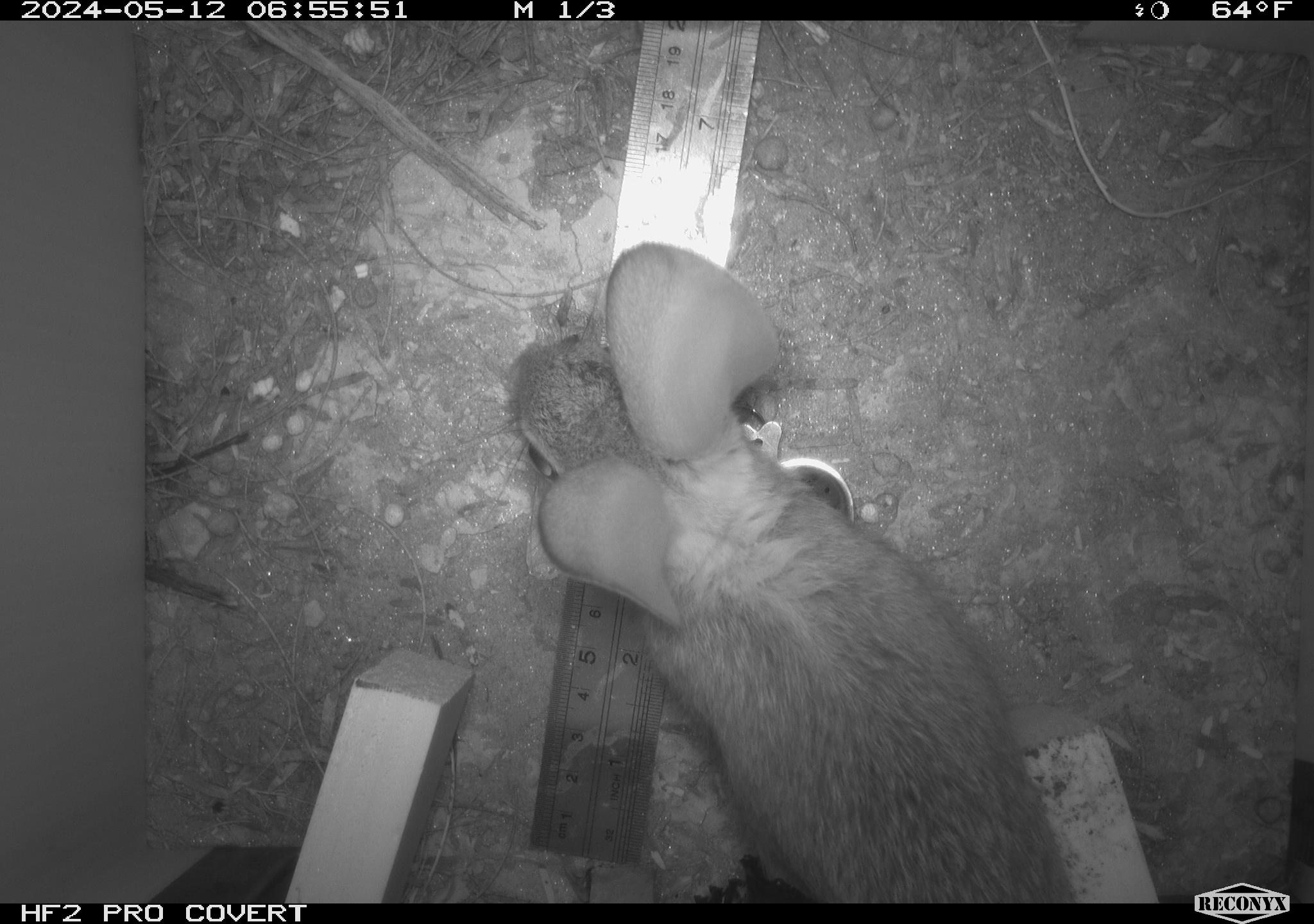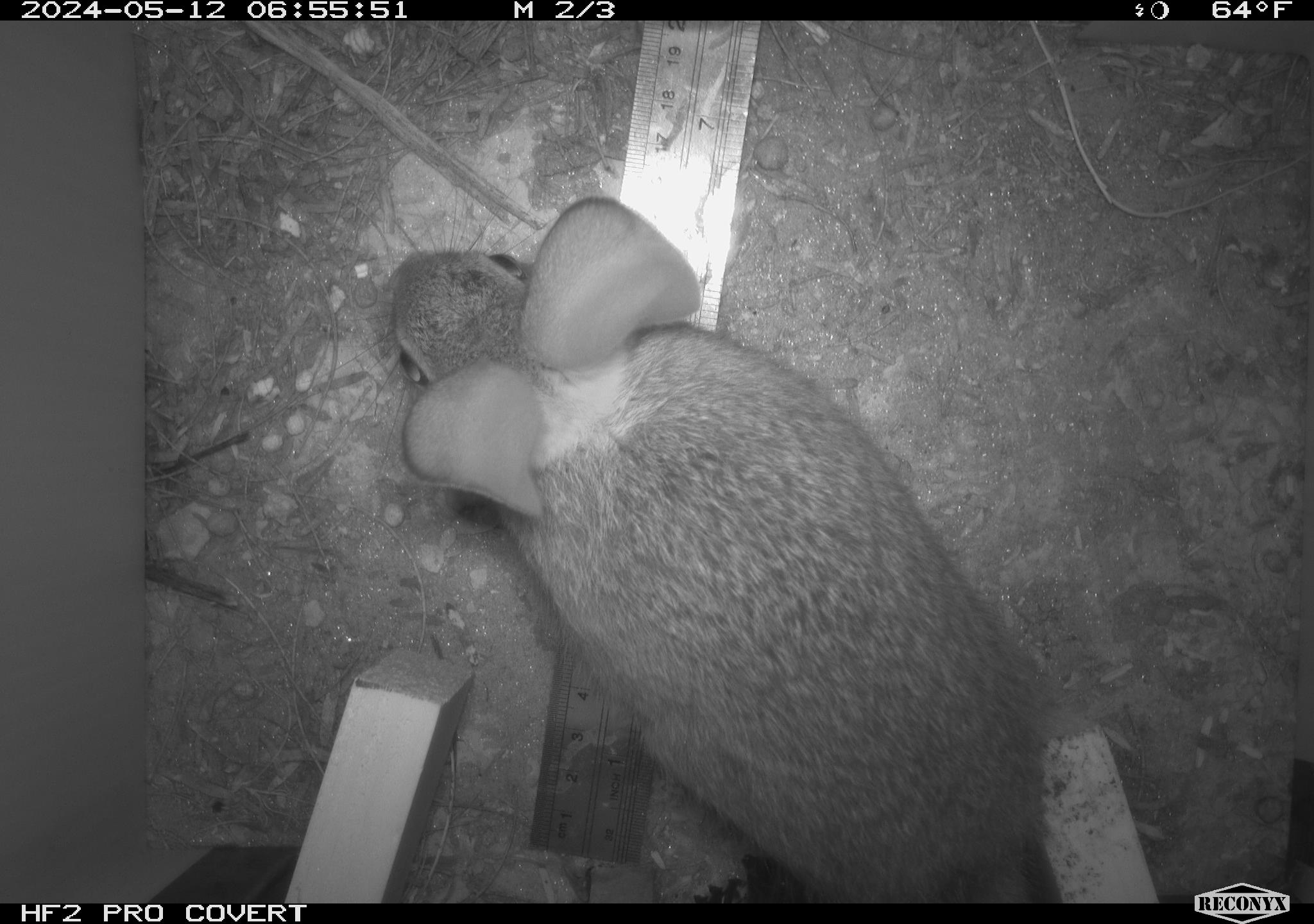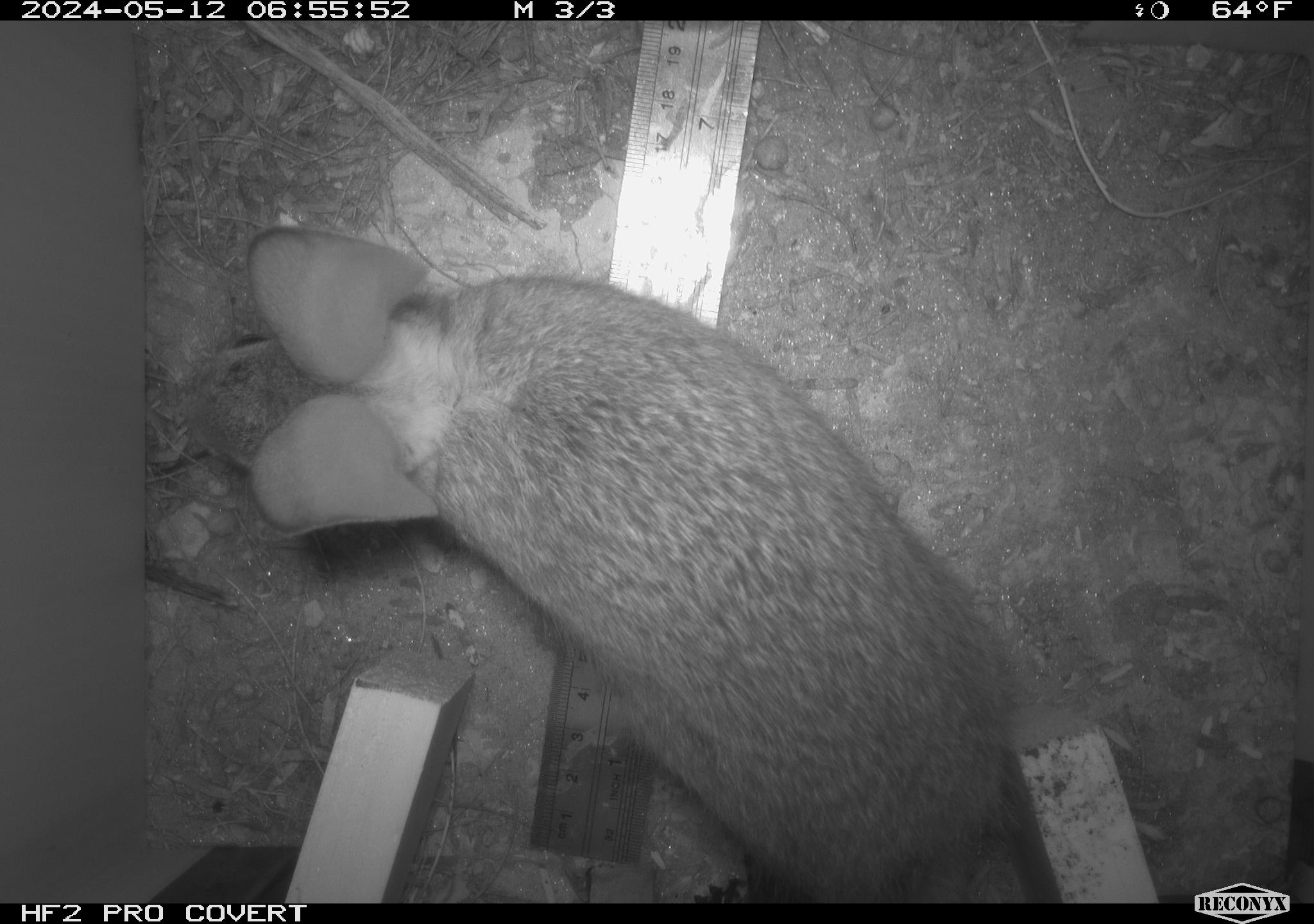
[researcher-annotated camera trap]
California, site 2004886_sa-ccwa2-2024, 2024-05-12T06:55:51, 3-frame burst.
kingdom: Animalia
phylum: Chordata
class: Mammalia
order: Lagomorpha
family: Leporidae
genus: Sylvilagus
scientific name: Sylvilagus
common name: cottontail rabbits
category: sylvilagus species